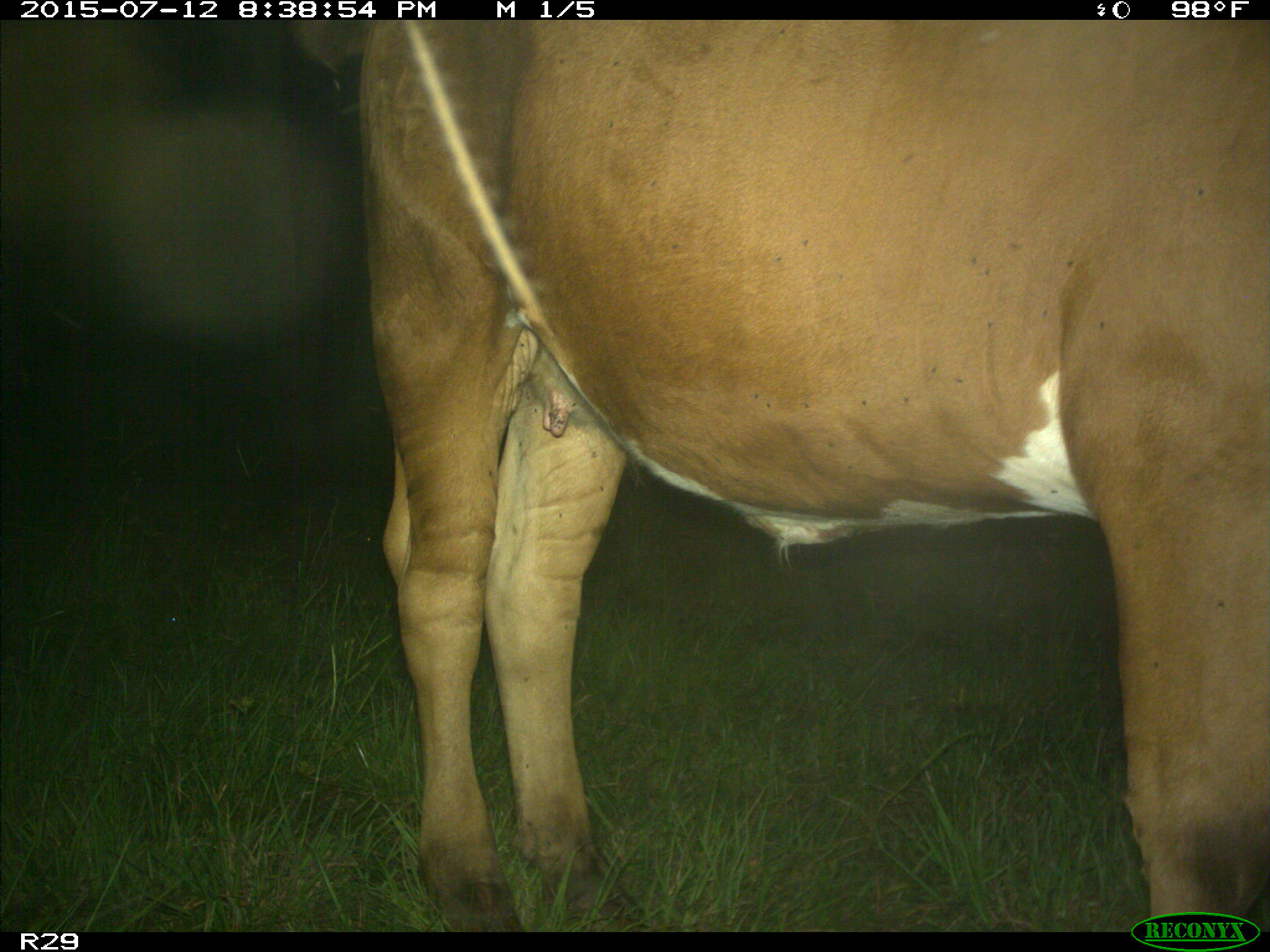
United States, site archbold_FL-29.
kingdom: Animalia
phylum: Chordata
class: Mammalia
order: Artiodactyla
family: Bovidae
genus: Bos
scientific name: Bos taurus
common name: domestic cow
Bos taurus (domestic cow).